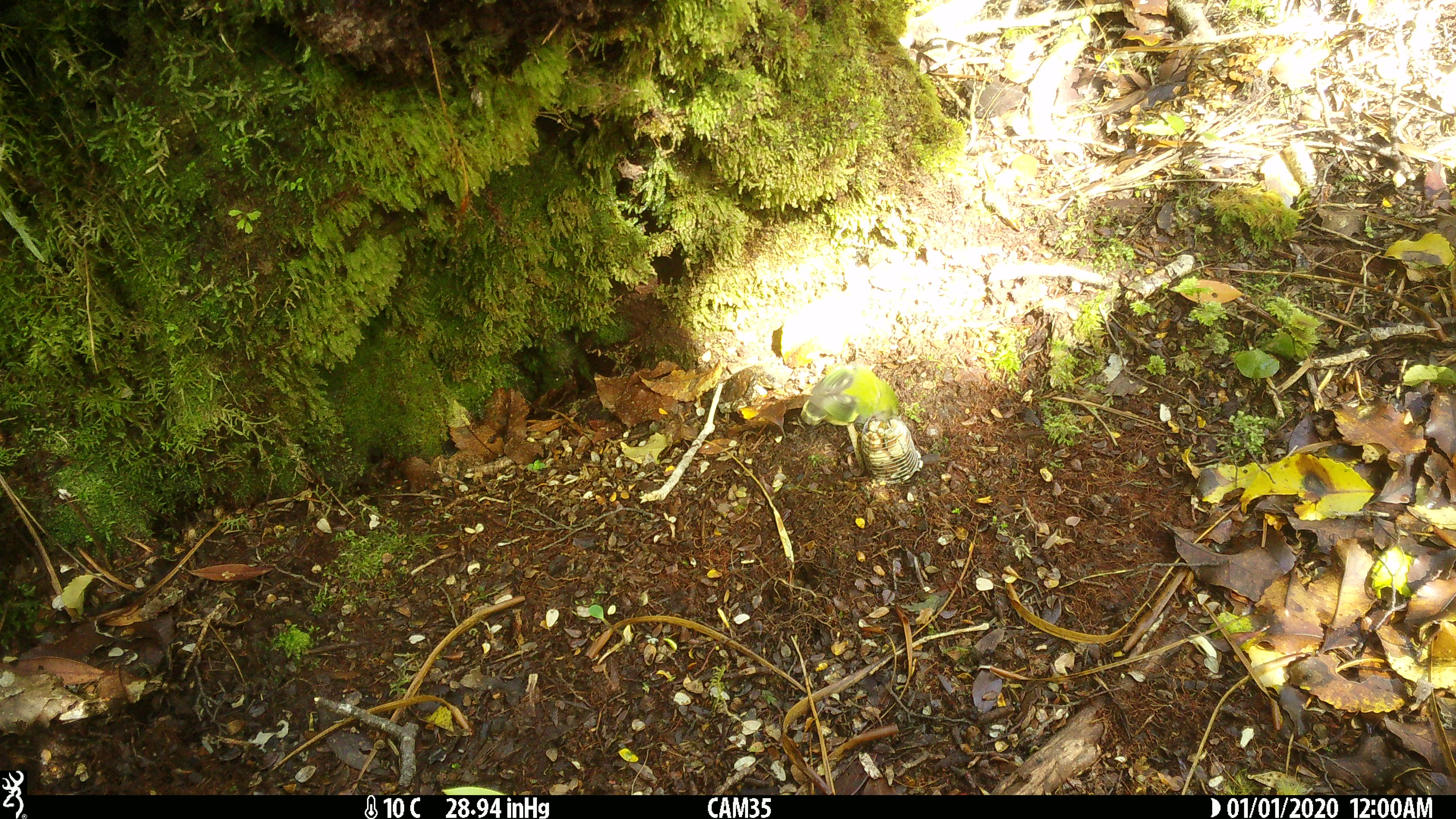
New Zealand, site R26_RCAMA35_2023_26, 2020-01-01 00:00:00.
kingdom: Animalia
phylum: Chordata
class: Aves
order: Passeriformes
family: Acanthisittidae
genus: Acanthisitta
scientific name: Acanthisitta chloris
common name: rifleman